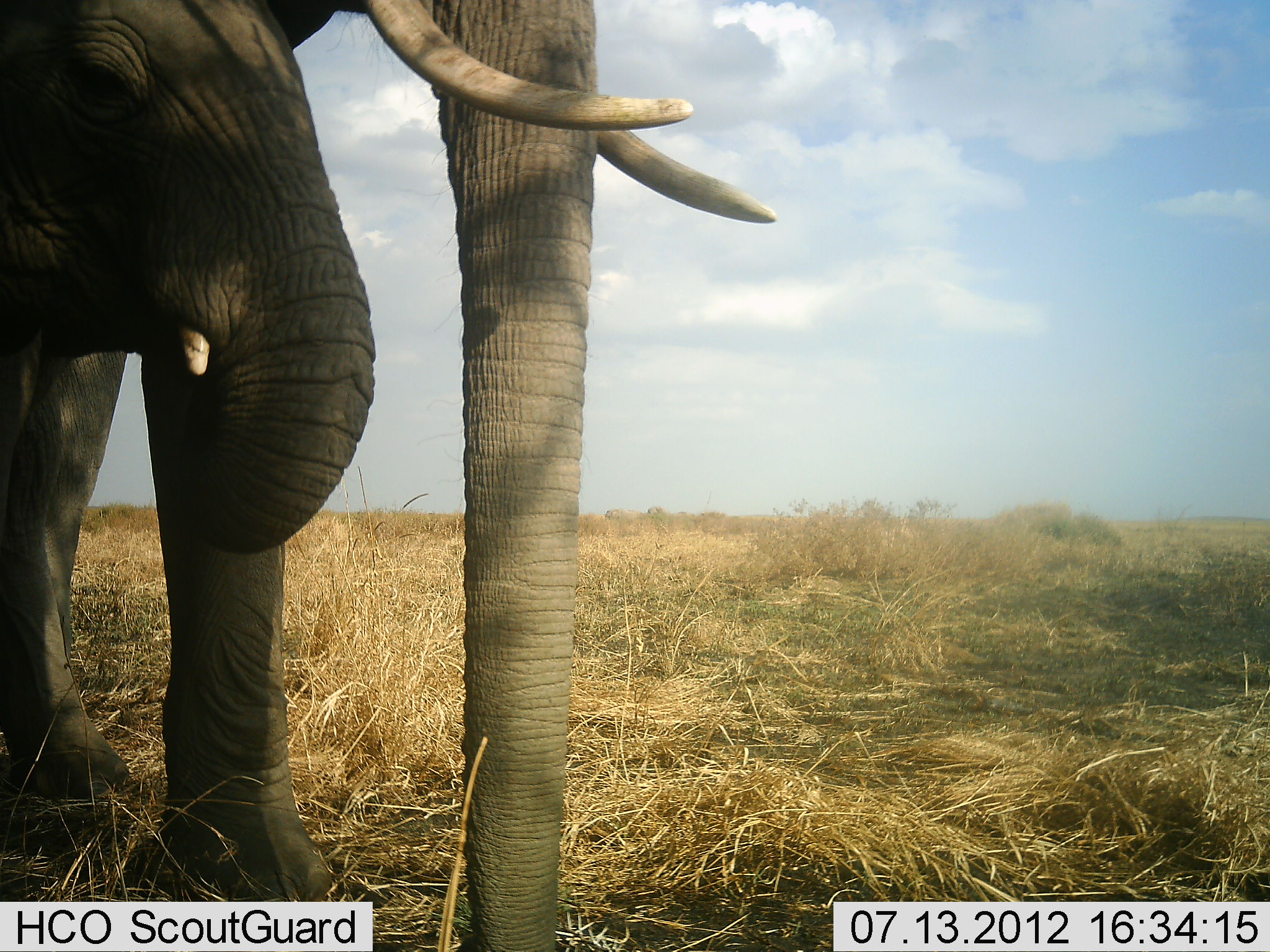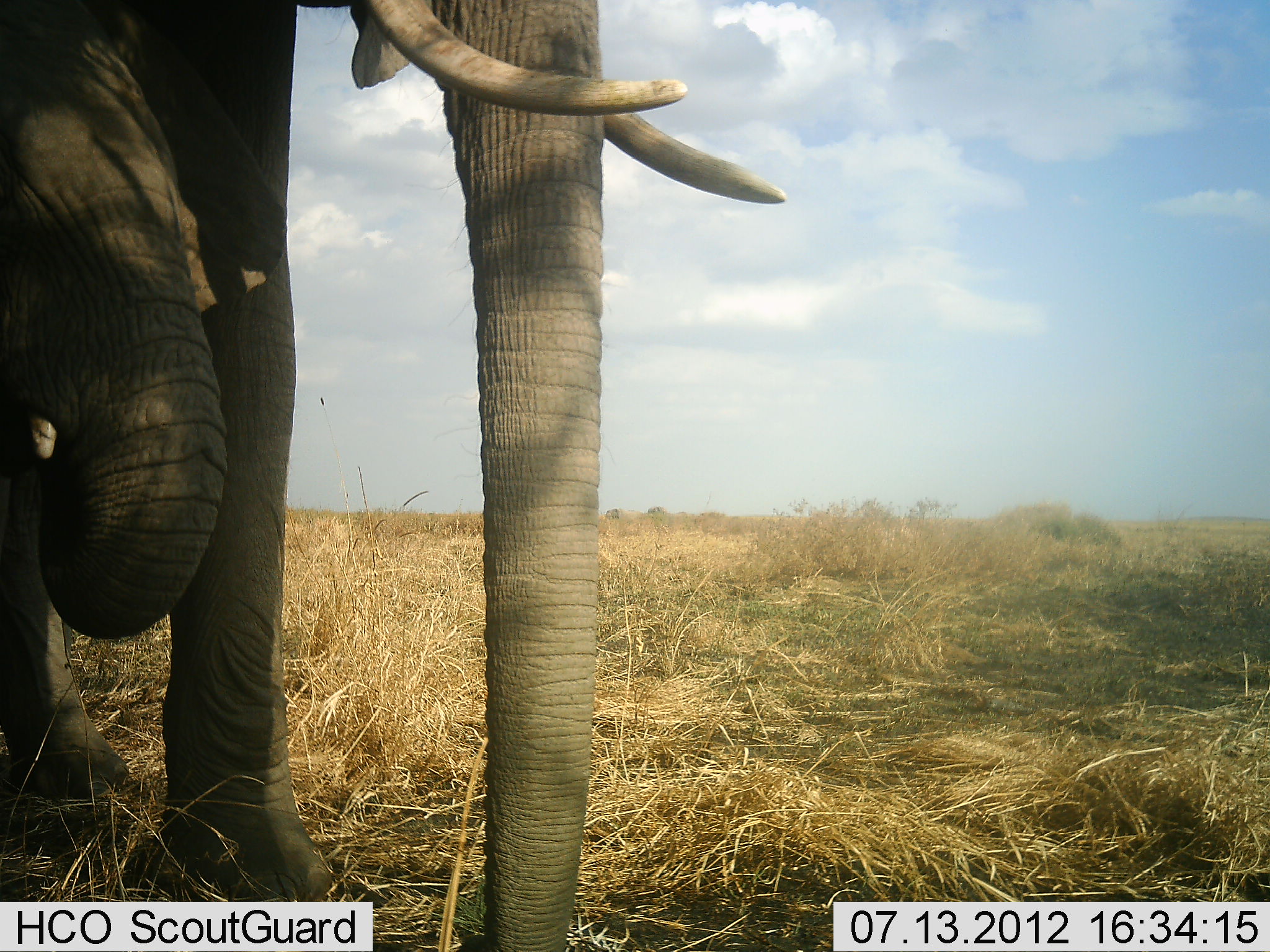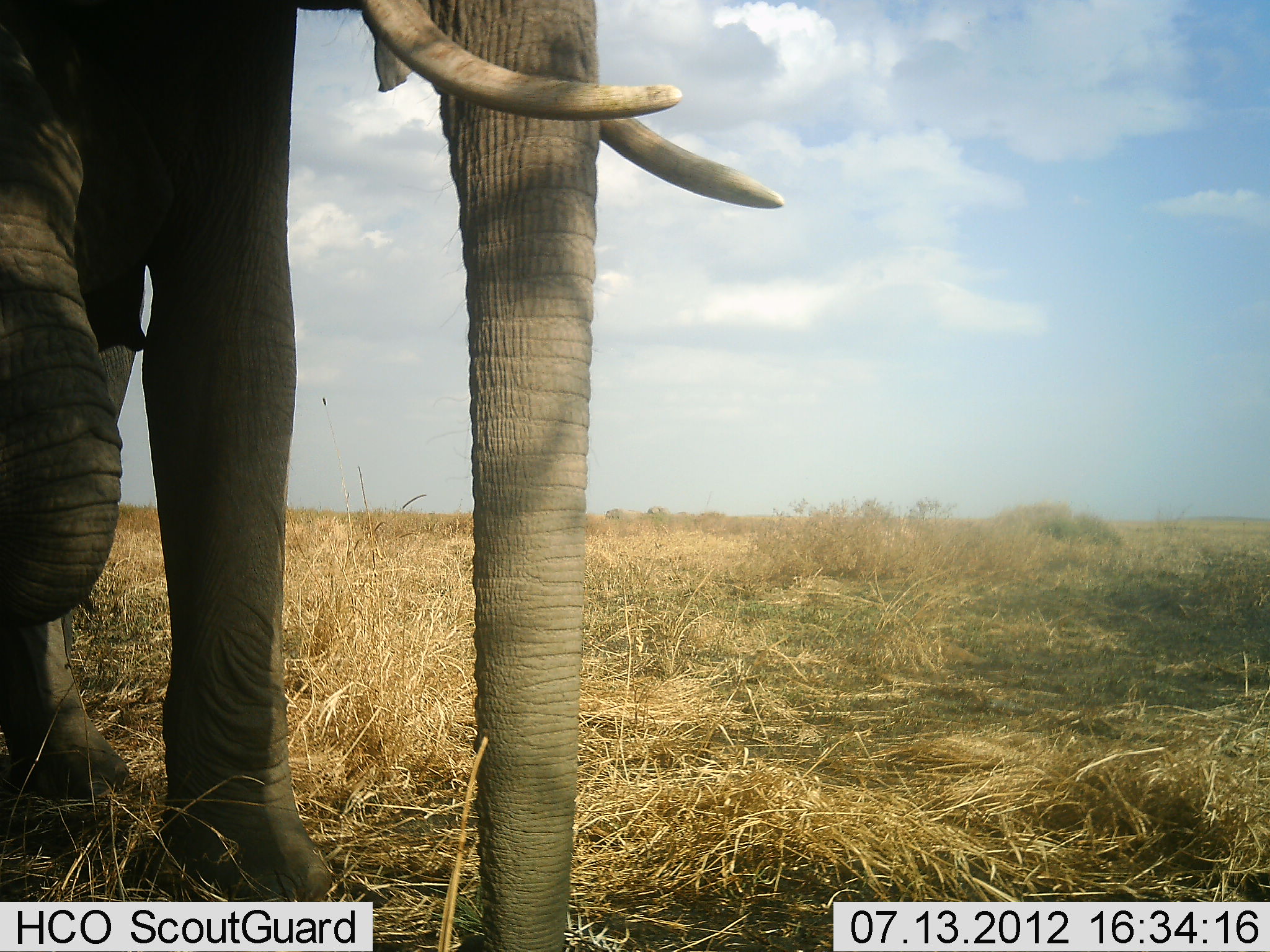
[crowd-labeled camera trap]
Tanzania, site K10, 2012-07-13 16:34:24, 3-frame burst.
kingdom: Animalia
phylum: Chordata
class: Mammalia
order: Proboscidea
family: Elephantidae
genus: Loxodonta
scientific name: Loxodonta africana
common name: african bush elephant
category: elephant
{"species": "elephant (african bush elephant) (Loxodonta africana)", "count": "2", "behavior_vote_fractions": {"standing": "80%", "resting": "10%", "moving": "0%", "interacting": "0%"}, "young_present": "80%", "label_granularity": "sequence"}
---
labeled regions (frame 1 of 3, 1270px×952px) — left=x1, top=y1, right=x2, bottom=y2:
animal: left=1, top=1, right=781, bottom=952; left=0, top=0, right=391, bottom=555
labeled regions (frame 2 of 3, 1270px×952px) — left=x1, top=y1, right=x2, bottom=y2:
animal: left=0, top=0, right=788, bottom=952; left=0, top=0, right=231, bottom=642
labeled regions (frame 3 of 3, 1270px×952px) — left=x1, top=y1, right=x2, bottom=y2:
animal: left=1, top=0, right=787, bottom=951; left=0, top=15, right=124, bottom=637